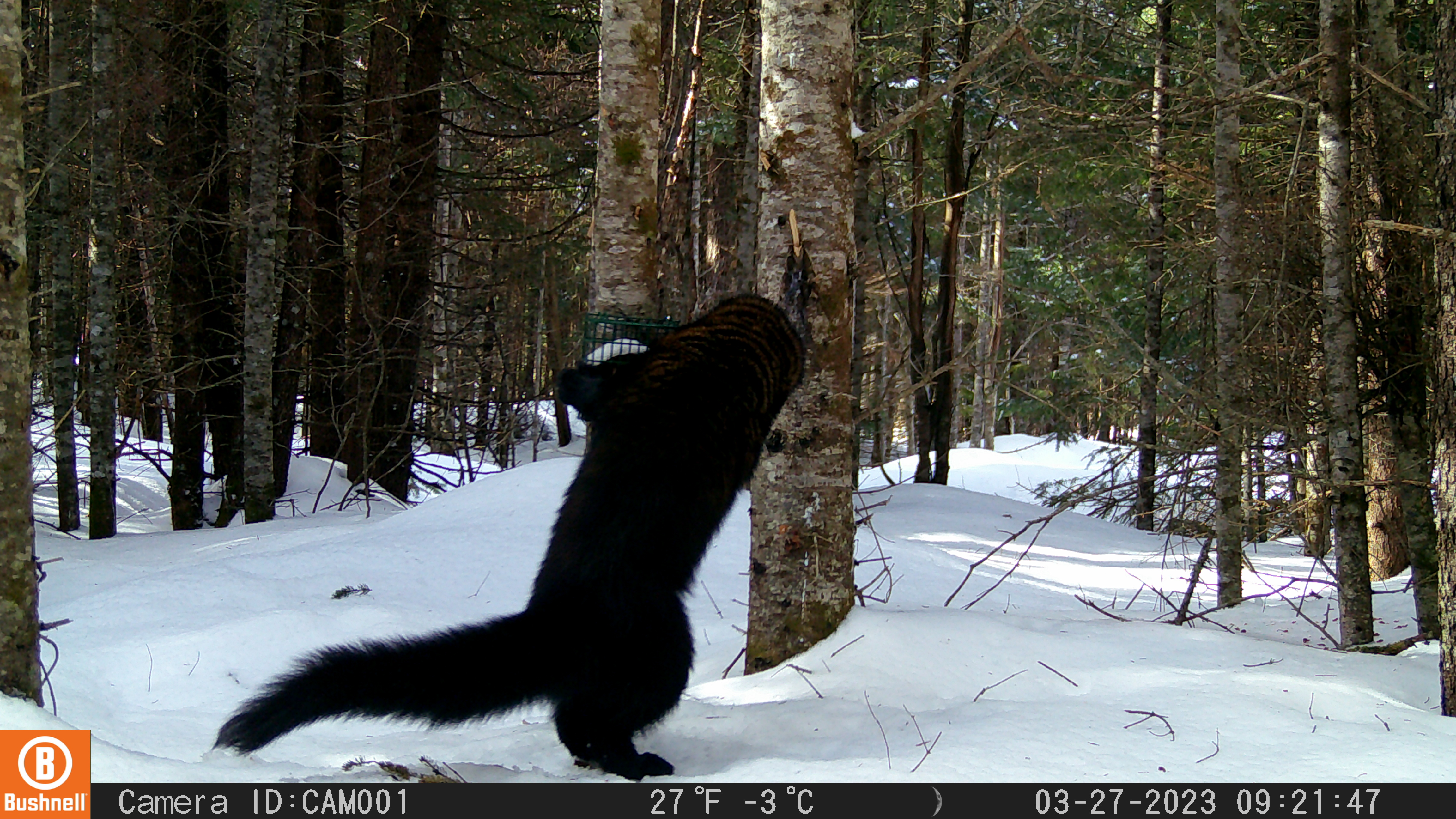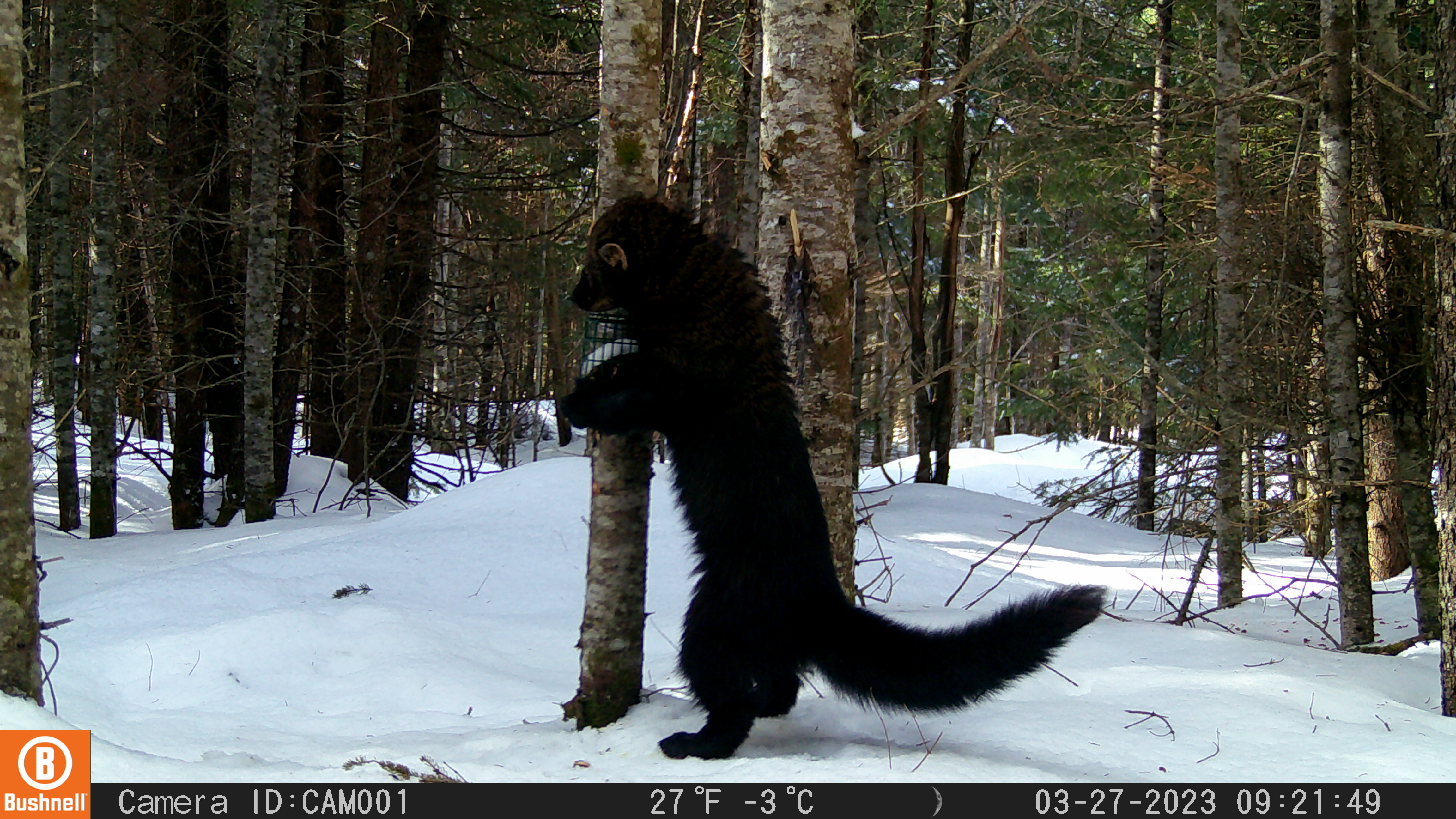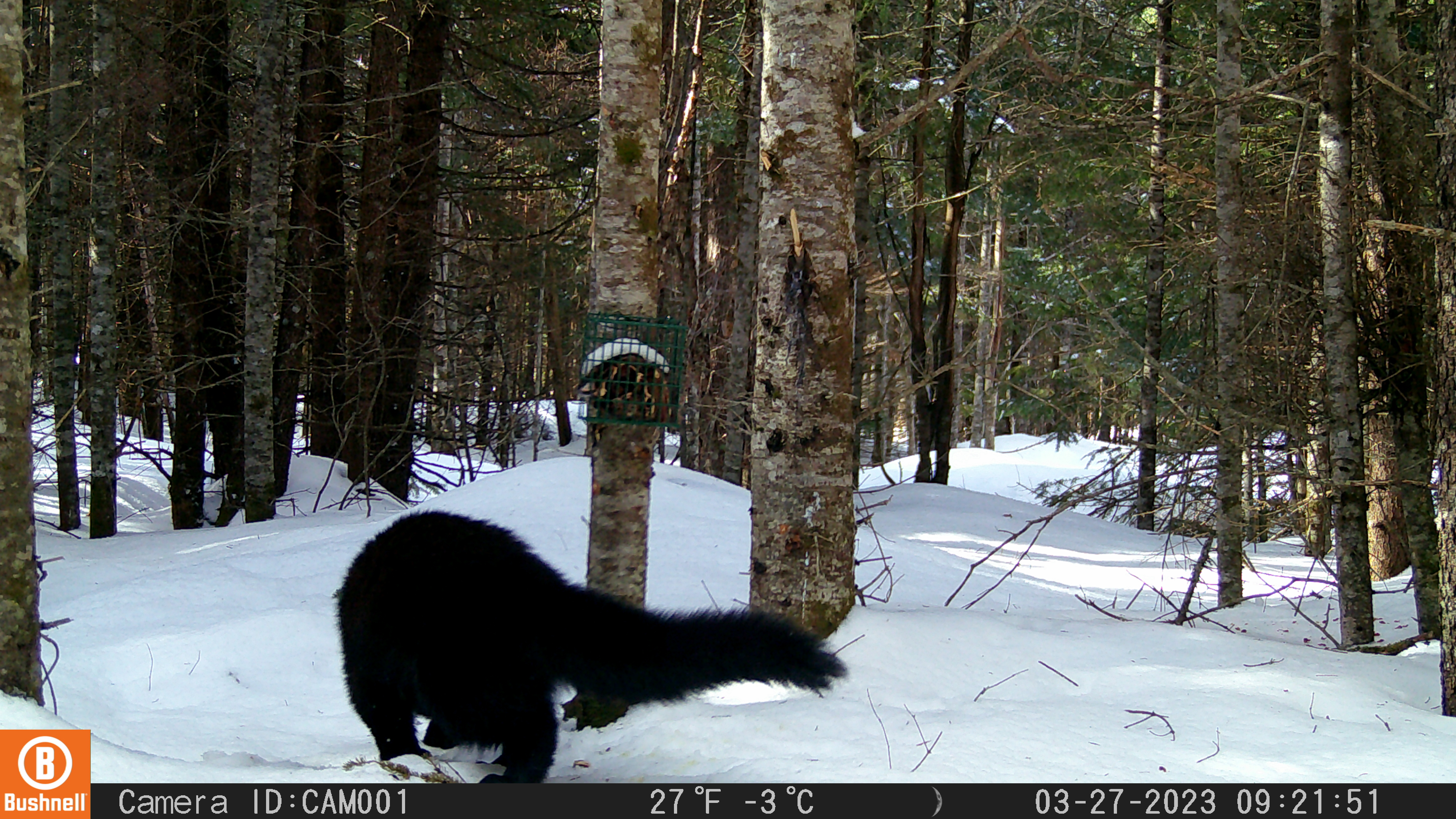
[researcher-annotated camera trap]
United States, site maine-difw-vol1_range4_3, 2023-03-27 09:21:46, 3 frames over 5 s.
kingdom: Animalia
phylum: Chordata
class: Mammalia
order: Carnivora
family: Mustelidae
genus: Pekania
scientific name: Pekania pennanti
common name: fisher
Fisher (Pekania pennanti).